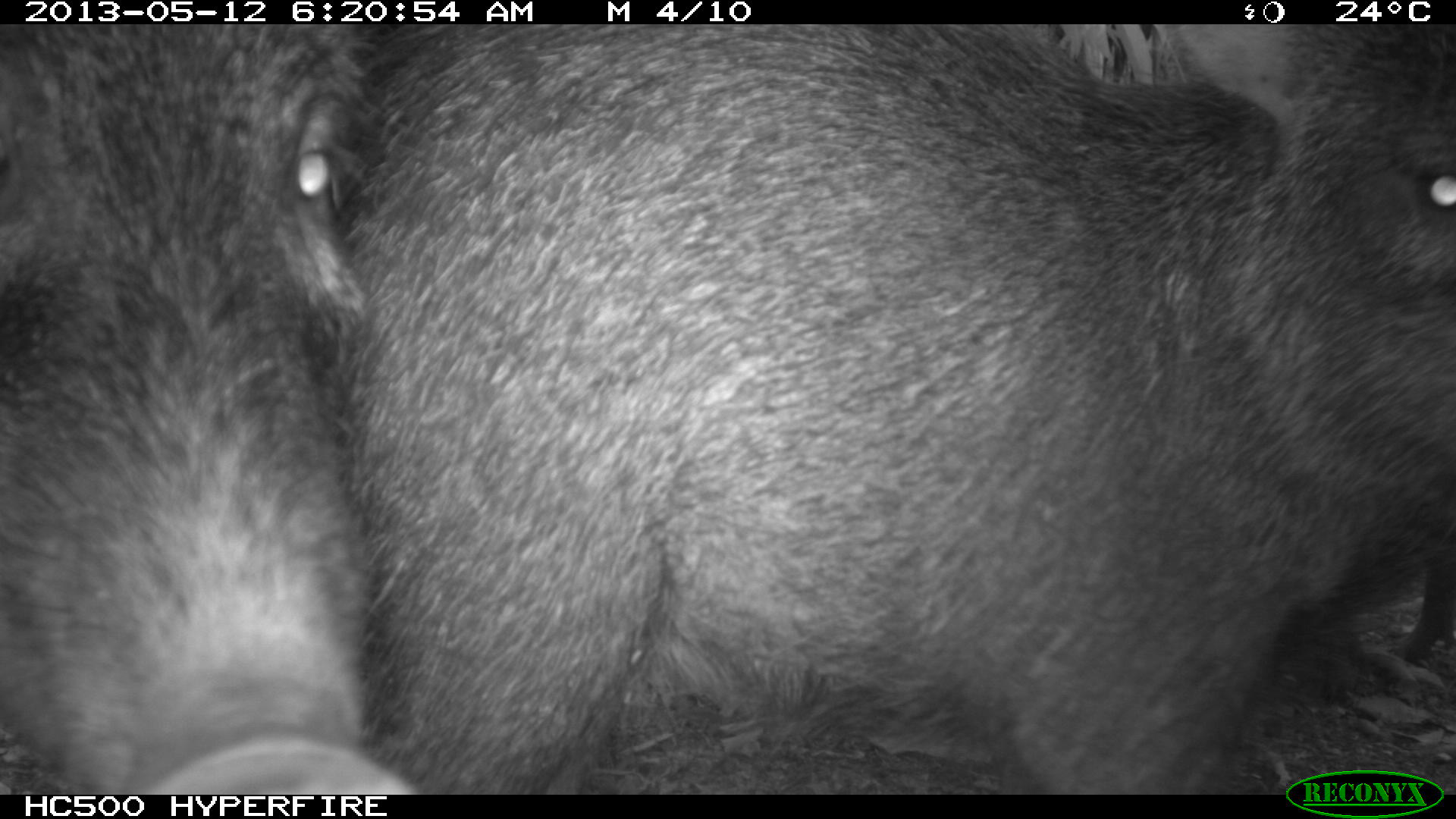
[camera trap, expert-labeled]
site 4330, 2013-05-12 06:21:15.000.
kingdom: Animalia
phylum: Chordata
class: Mammalia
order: Artiodactyla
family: Tayassuidae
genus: Tayassu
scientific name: Tayassu pecari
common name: white-lipped peccary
Tayassu pecari (white-lipped peccary), count 5.